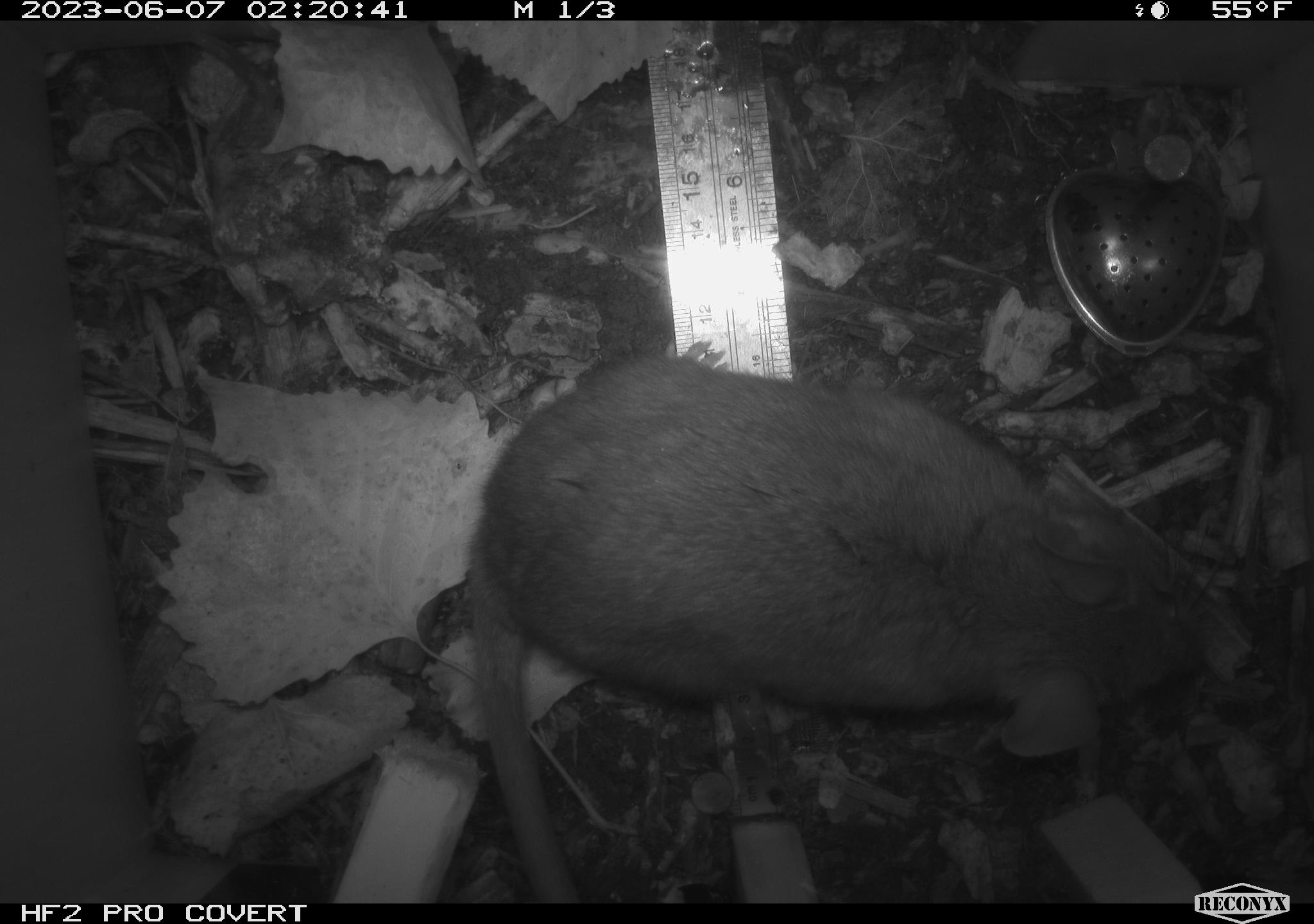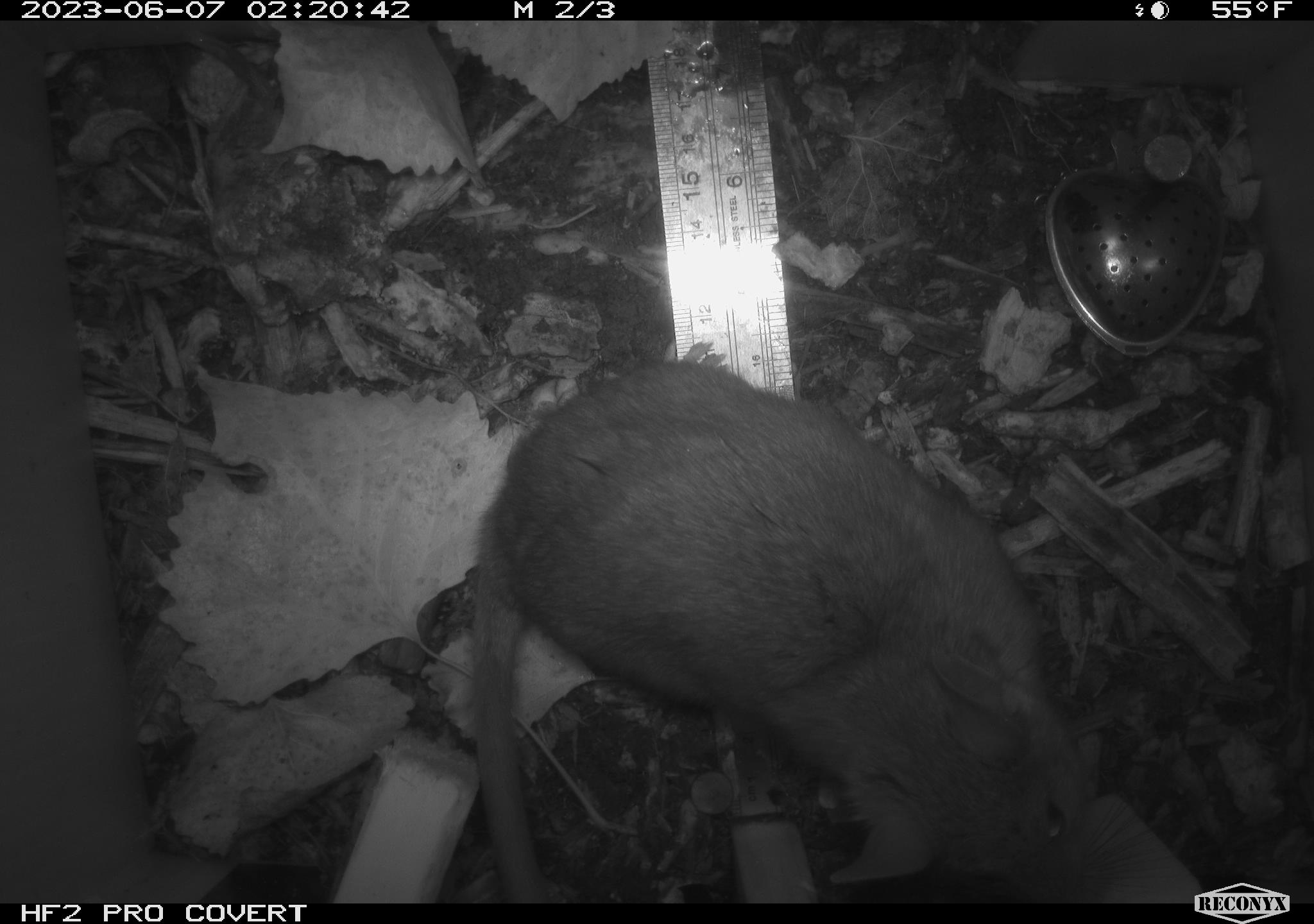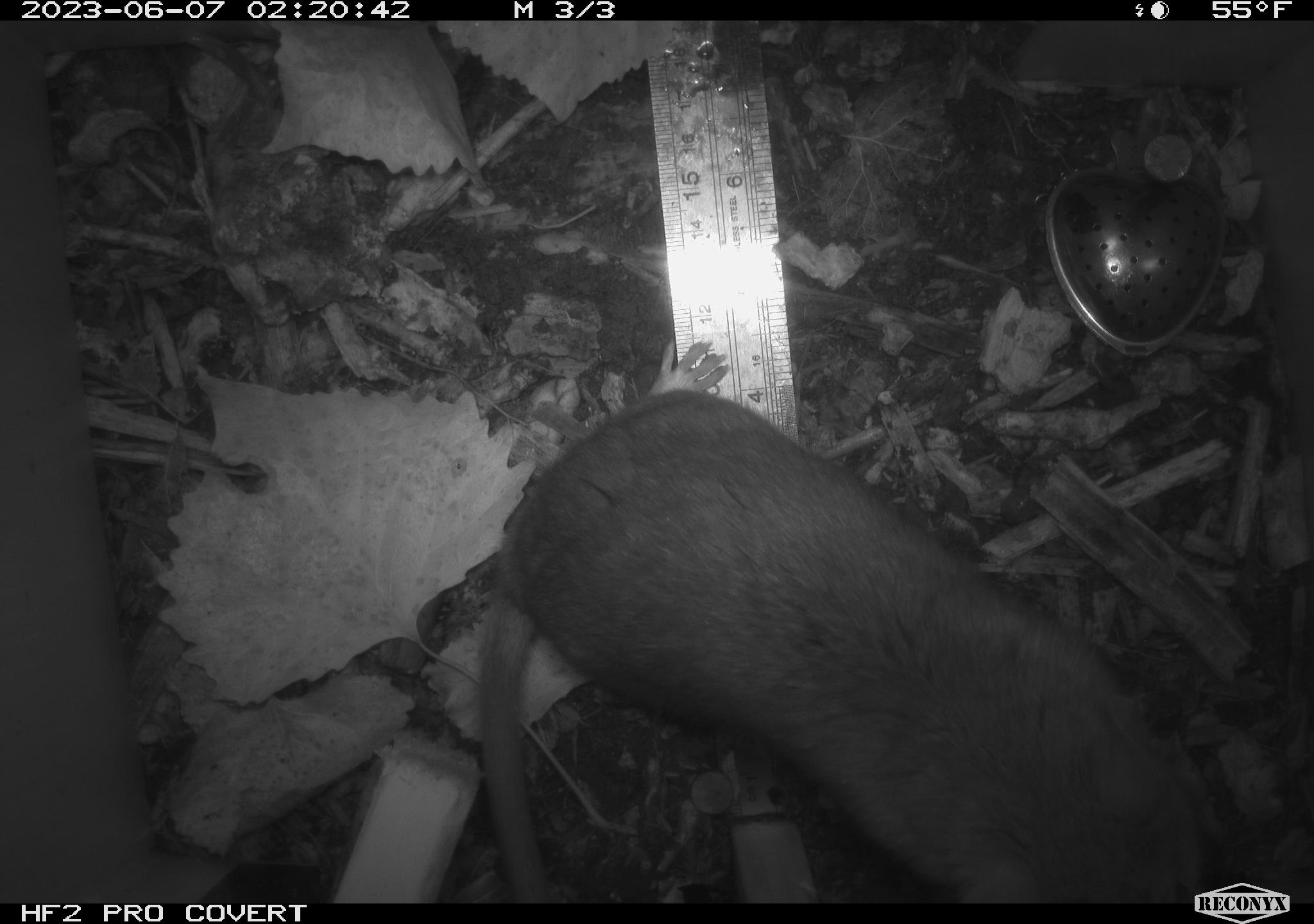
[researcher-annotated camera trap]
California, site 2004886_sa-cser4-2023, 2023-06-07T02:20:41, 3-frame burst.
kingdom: Animalia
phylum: Chordata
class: Mammalia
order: Rodentia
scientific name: Rodentia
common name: woodrat or rat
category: woodrat or rat species